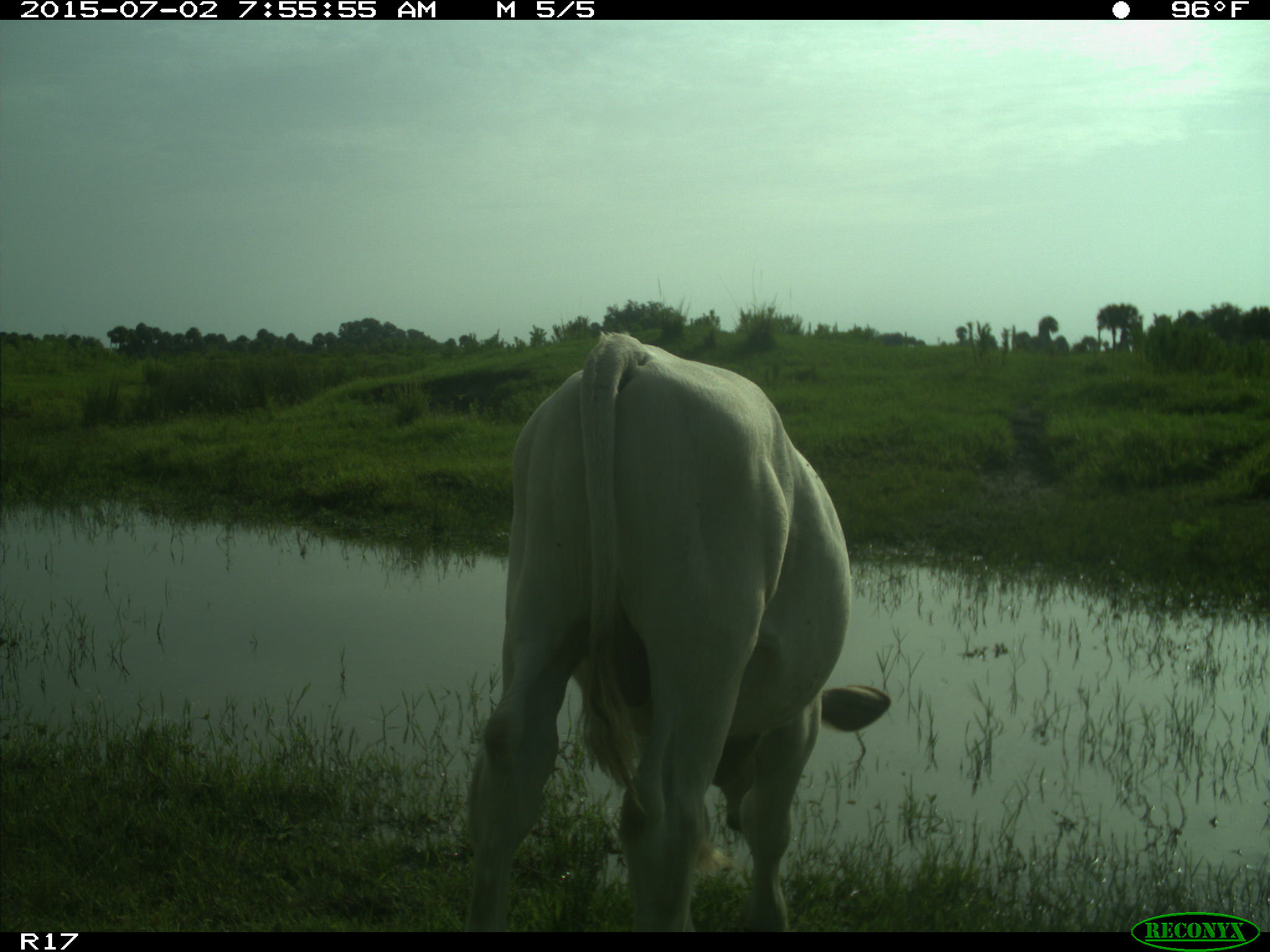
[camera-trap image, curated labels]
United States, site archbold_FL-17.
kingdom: Animalia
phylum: Chordata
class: Mammalia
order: Artiodactyla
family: Bovidae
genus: Bos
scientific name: Bos taurus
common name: domestic cow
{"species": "Bos taurus (domestic cow)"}